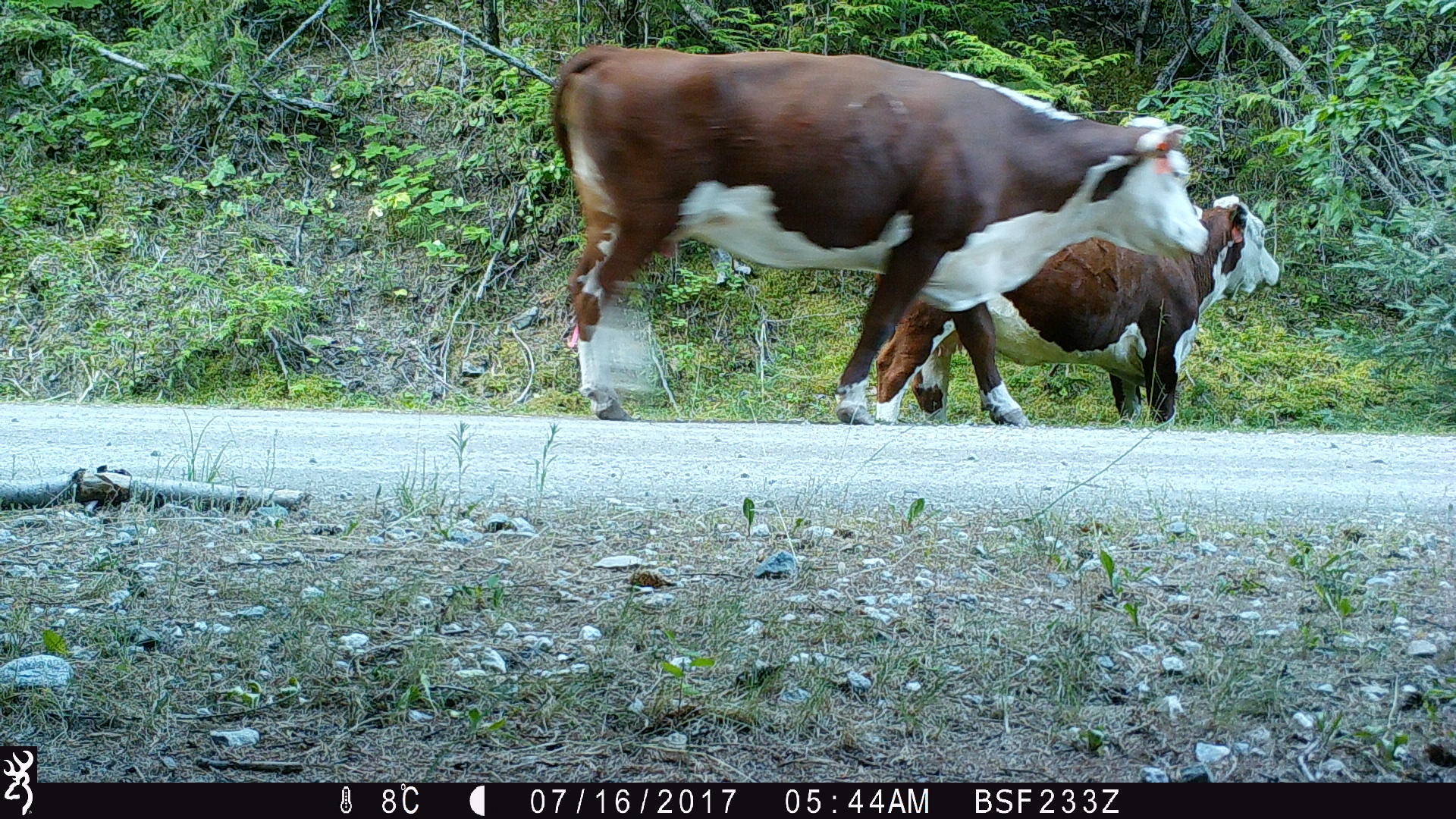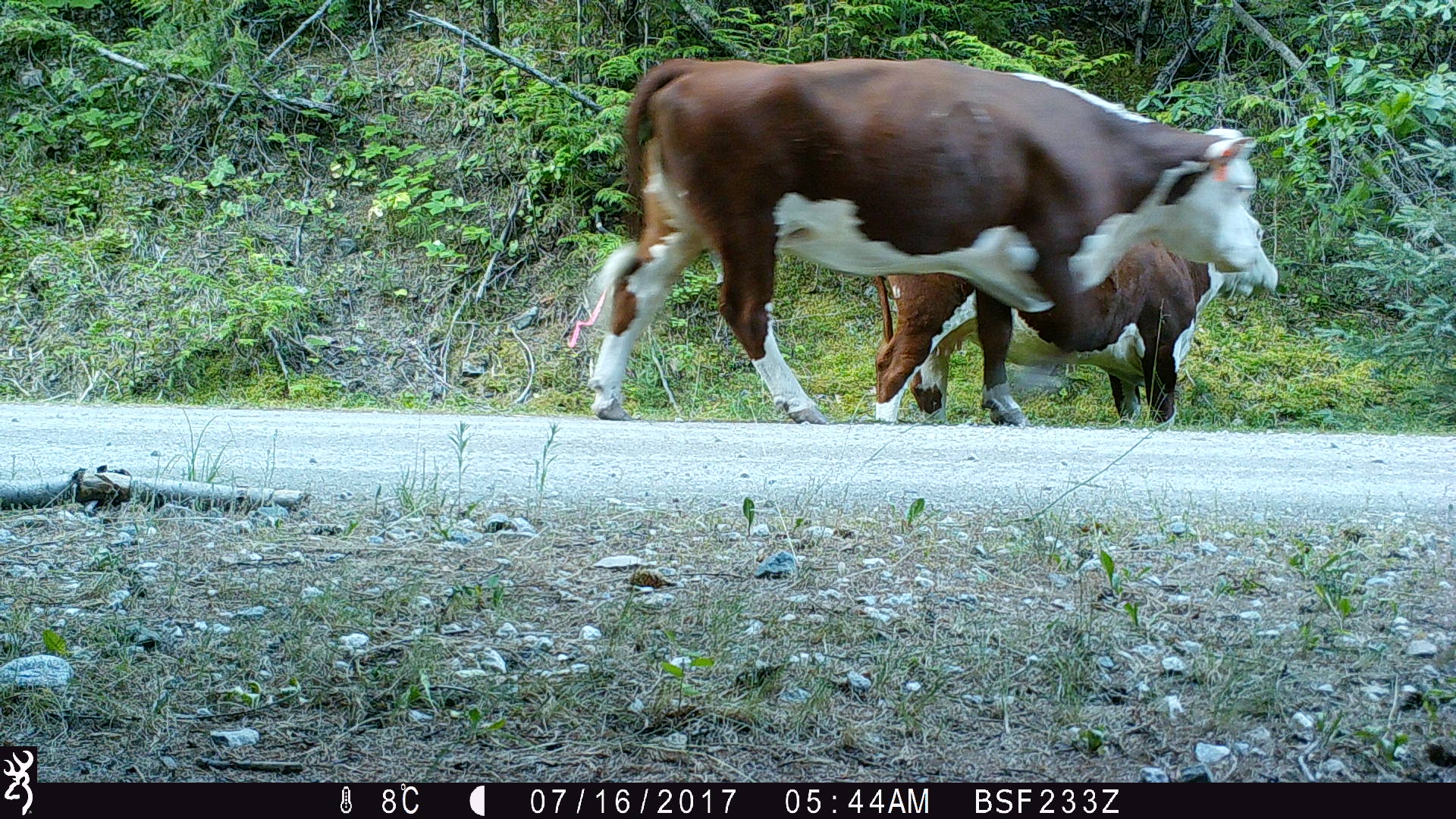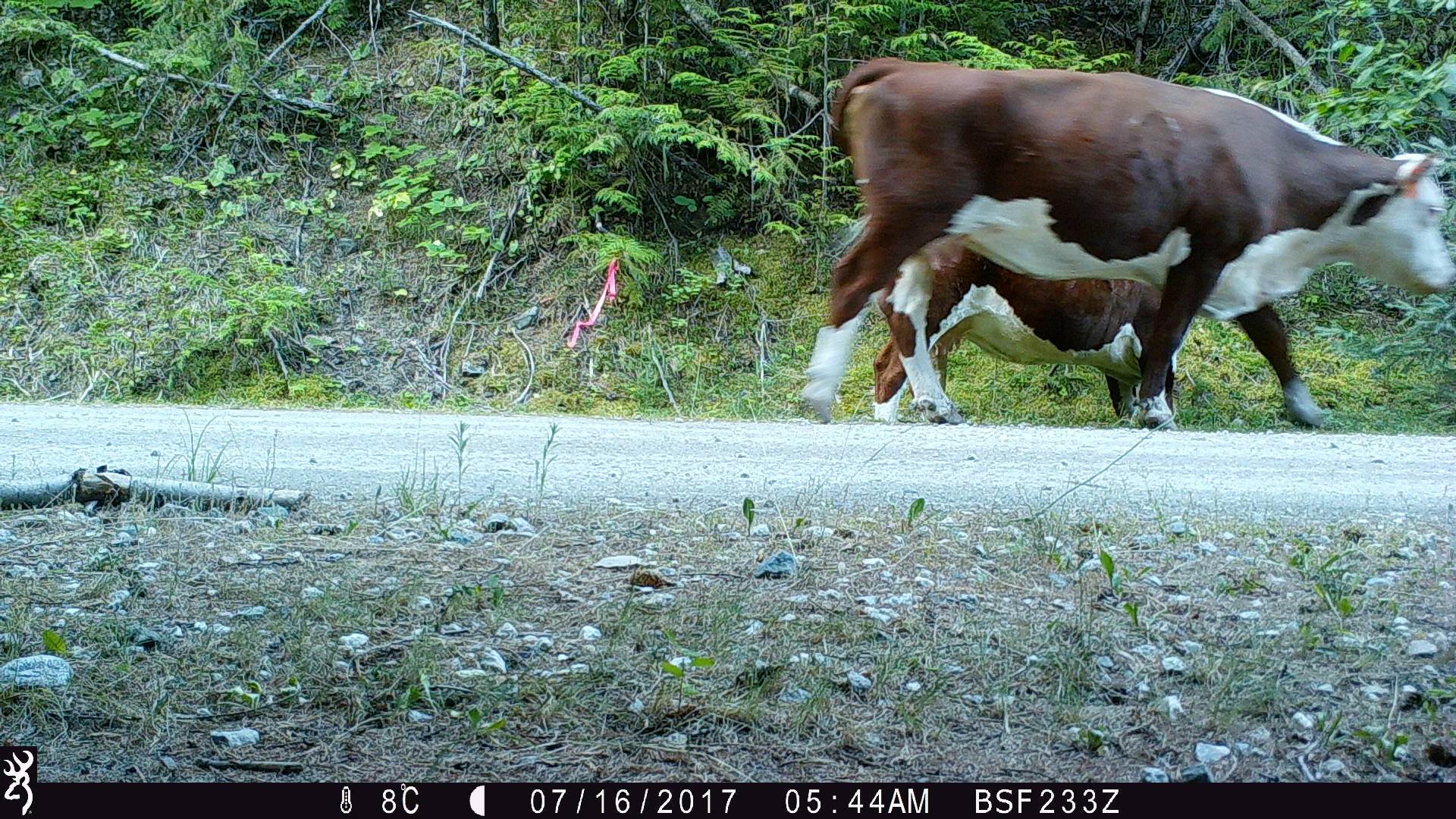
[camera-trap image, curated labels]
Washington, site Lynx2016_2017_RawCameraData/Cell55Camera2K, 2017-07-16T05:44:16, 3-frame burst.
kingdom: Animalia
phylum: Chordata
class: Mammalia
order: Artiodactyla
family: Bovidae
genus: Bos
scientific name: Bos taurus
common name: domestic cattle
Domestic cattle (Bos taurus). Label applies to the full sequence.